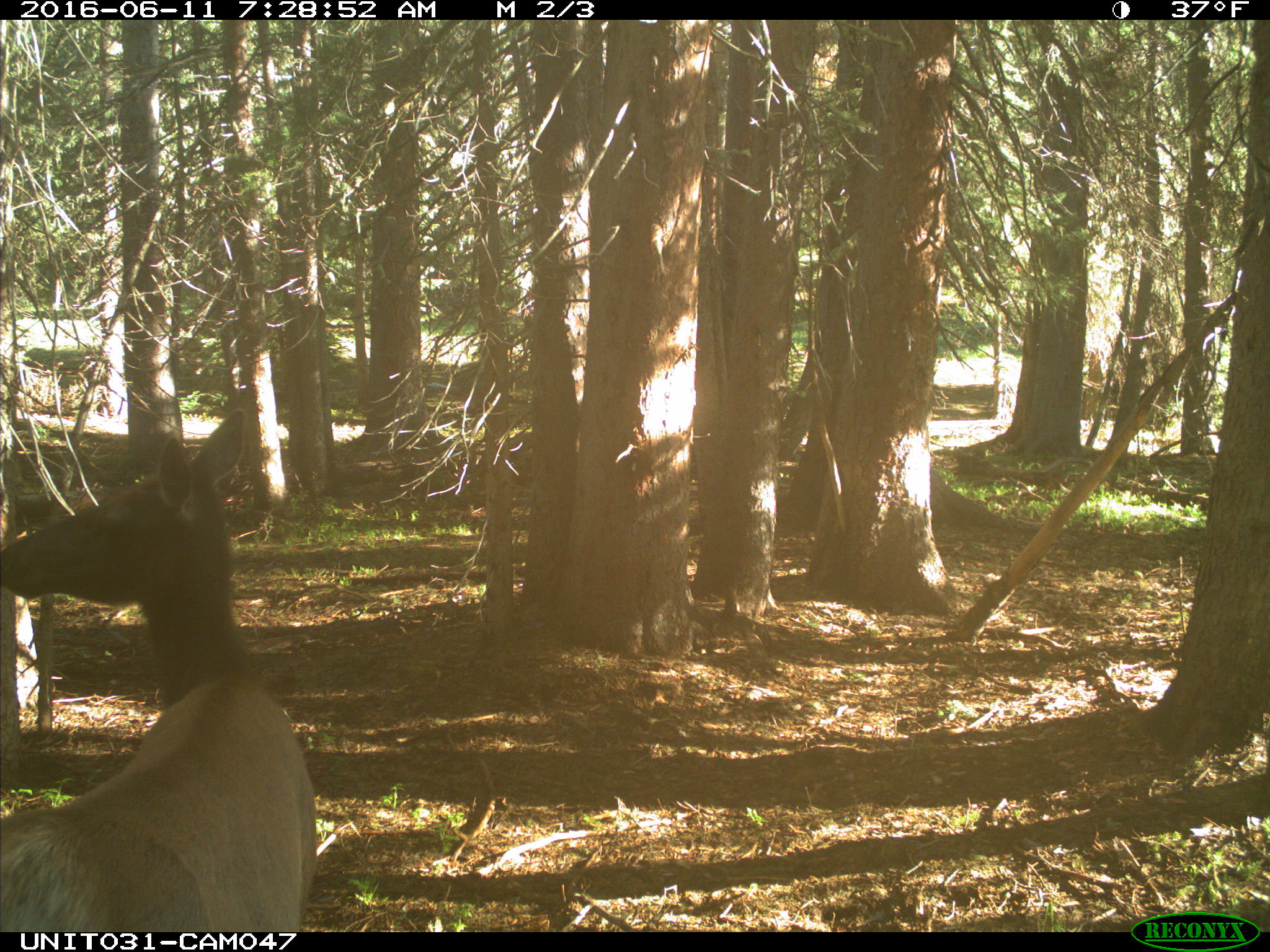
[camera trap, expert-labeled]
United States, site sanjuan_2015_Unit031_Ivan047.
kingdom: Animalia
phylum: Chordata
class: Mammalia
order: Artiodactyla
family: Cervidae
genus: Cervus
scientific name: Cervus elaphus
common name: red deer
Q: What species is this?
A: Cervus elaphus (red deer).